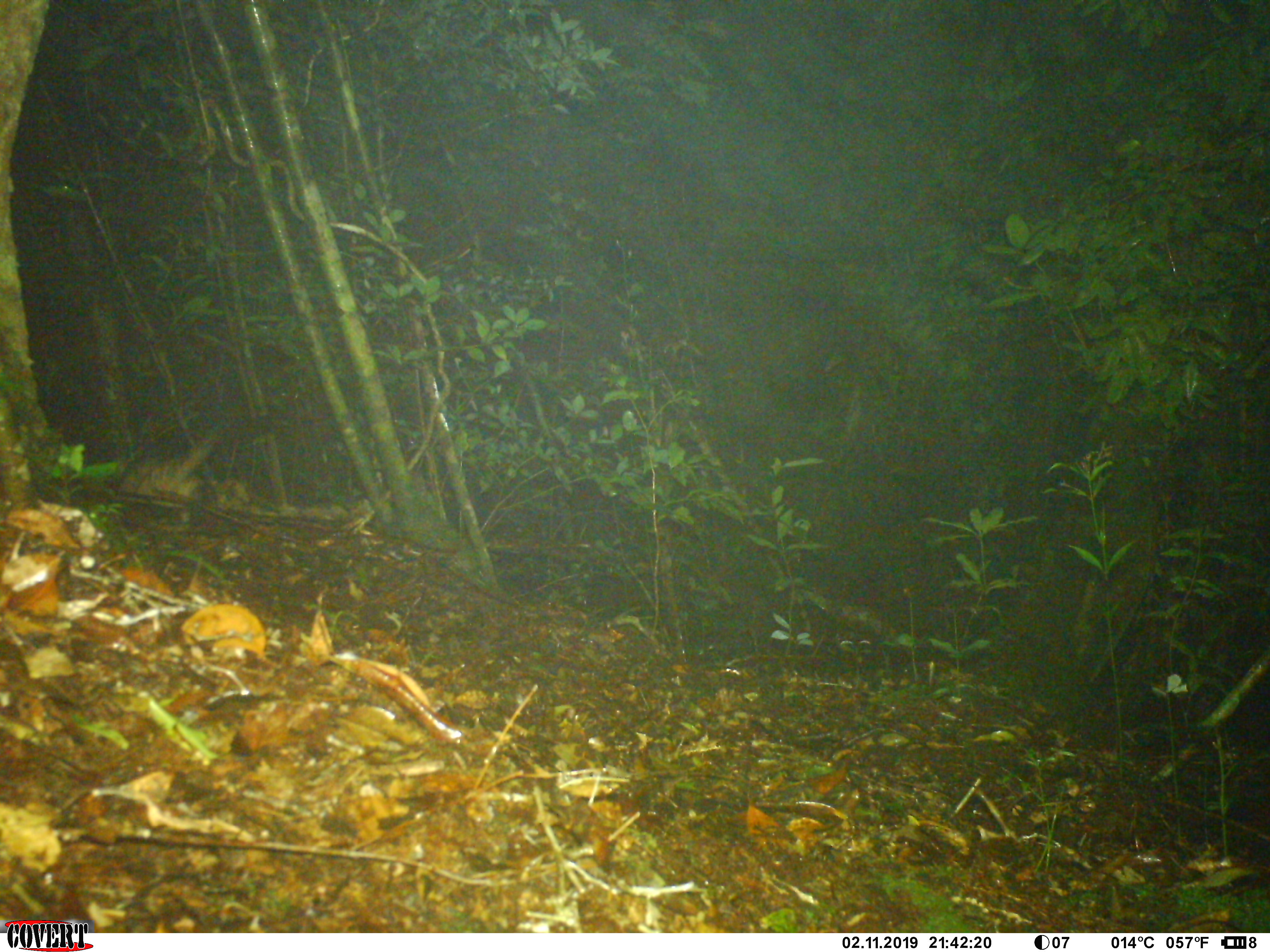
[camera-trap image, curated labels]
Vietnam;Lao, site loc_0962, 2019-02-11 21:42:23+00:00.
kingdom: Animalia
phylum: Chordata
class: Mammalia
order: Carnivora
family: Viverridae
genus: Paradoxurus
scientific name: Paradoxurus hermaphroditus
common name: common palm civet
Common palm civet (Paradoxurus hermaphroditus). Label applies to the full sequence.